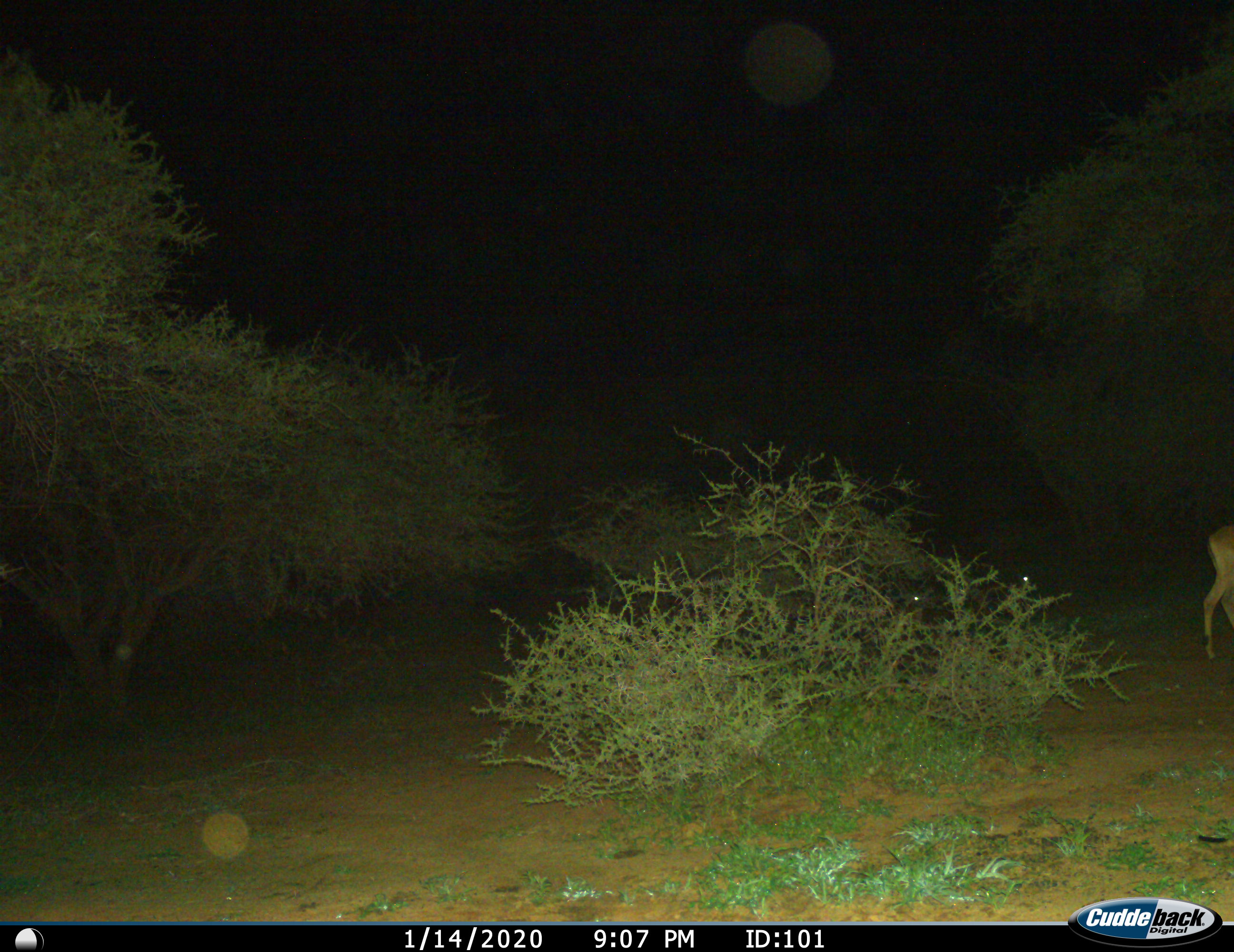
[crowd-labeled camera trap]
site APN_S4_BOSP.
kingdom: Animalia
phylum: Chordata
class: Mammalia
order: Artiodactyla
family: Bovidae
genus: Aepyceros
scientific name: Aepyceros melampus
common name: impala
Impala (Aepyceros melampus), count 1. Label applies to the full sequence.